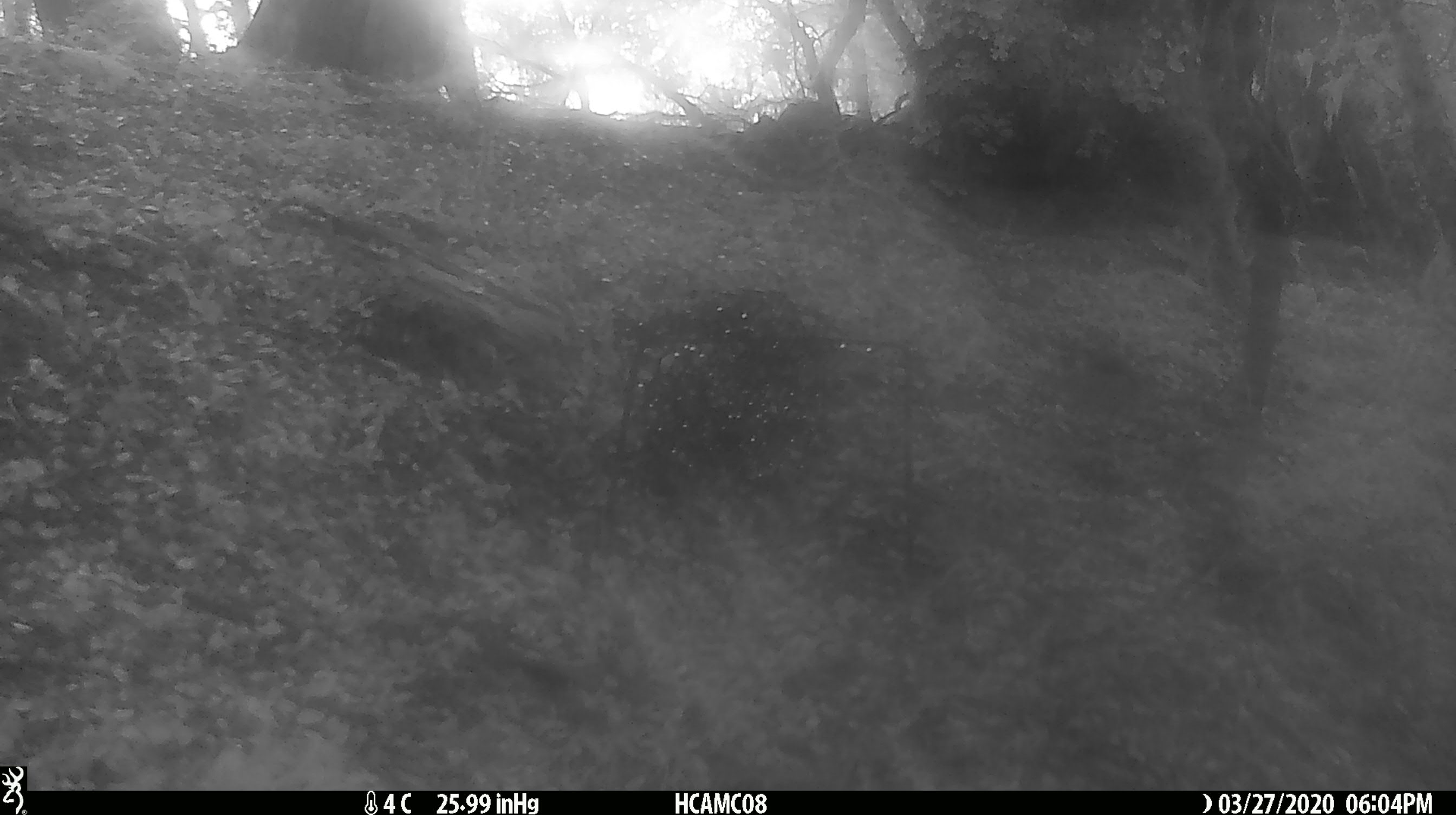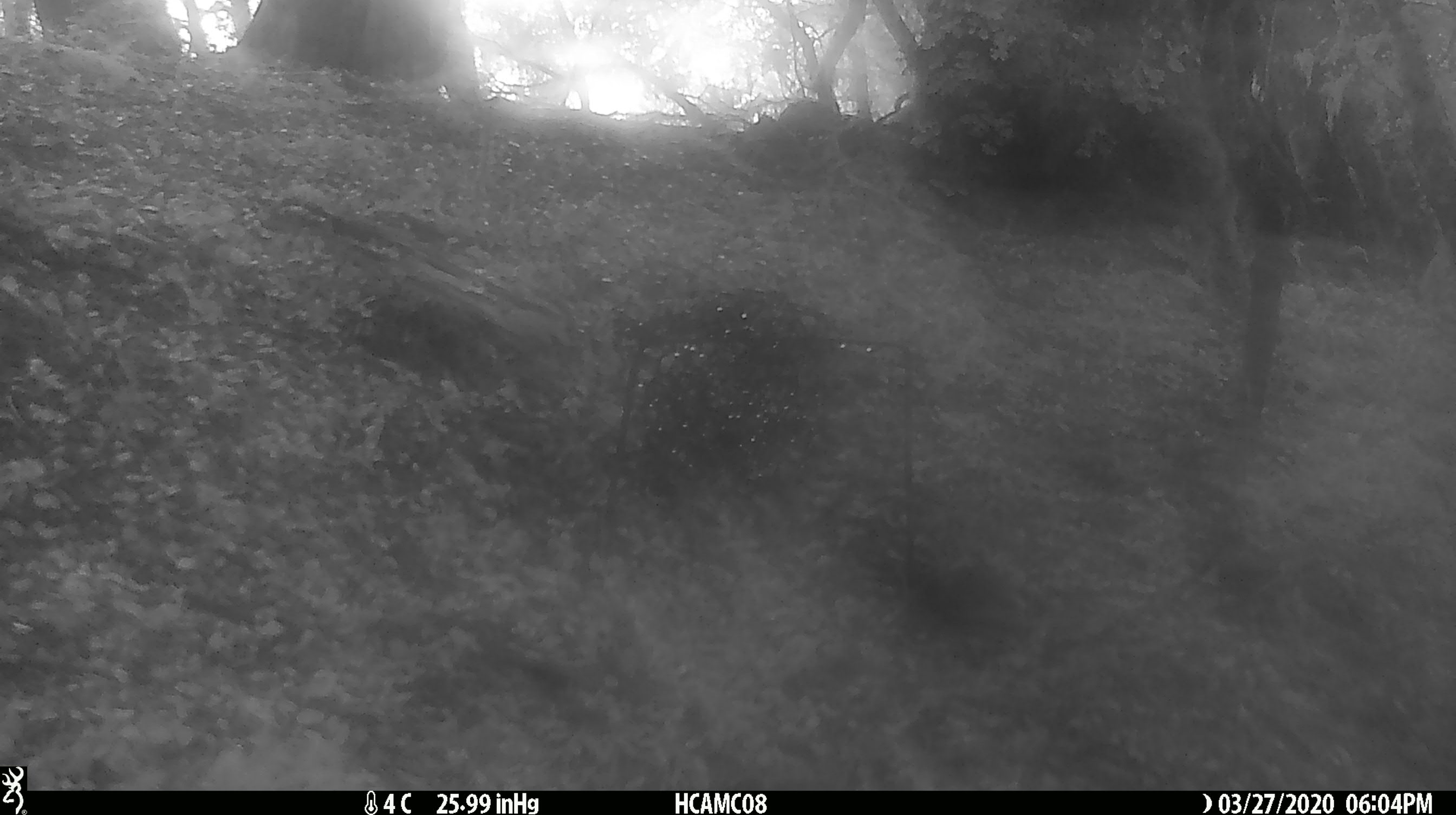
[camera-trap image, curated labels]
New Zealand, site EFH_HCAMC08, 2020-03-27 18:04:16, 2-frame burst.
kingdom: Animalia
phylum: Chordata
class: Mammalia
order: Rodentia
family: Muridae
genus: Mus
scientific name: Mus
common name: mouse